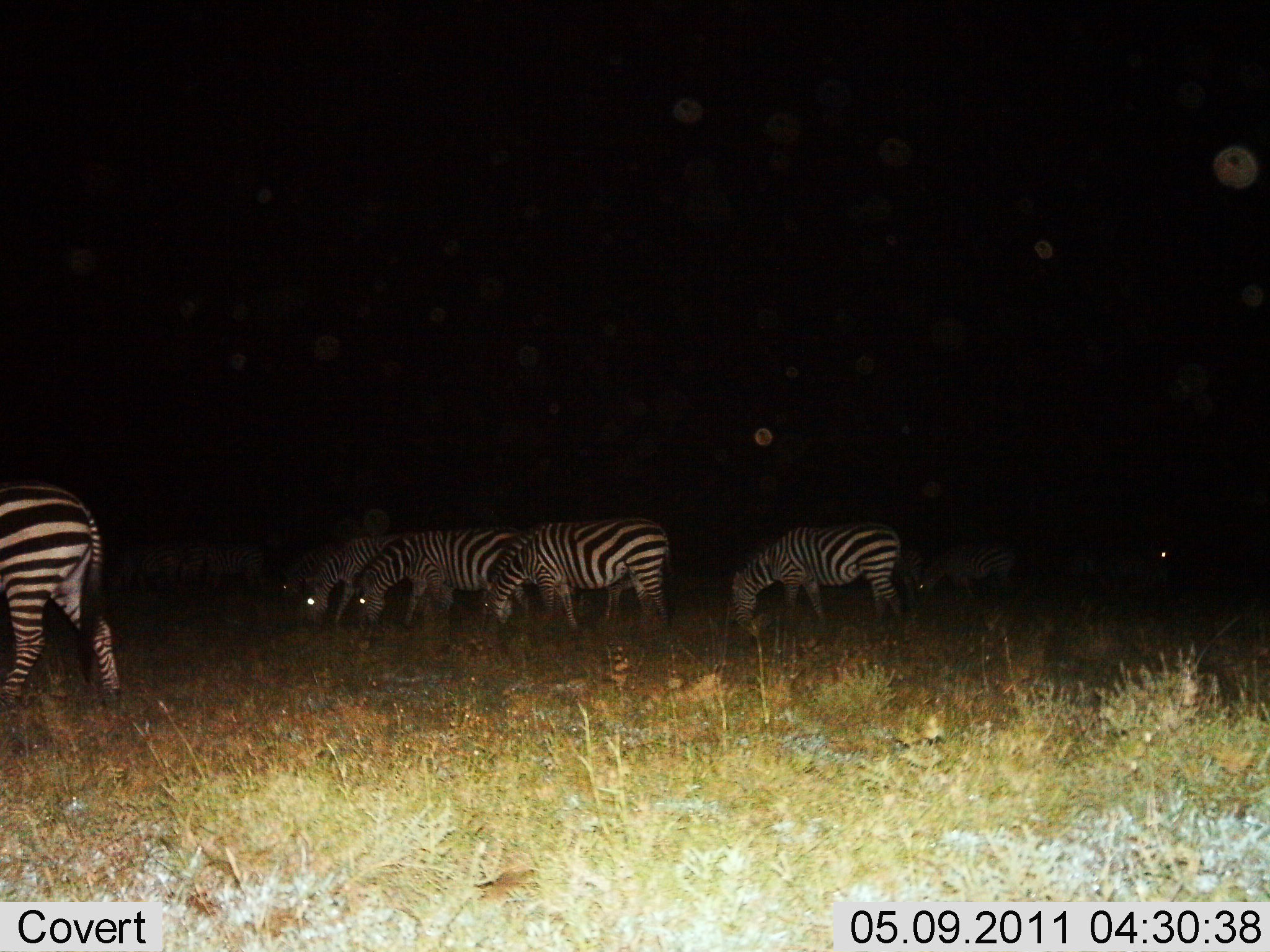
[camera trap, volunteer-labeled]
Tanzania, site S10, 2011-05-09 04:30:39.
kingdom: Animalia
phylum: Chordata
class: Mammalia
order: Perissodactyla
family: Equidae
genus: Equus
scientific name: Equus quagga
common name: plains zebra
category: zebra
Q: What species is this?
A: Zebra (plains zebra) (Equus quagga).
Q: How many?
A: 8.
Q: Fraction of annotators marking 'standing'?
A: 10%.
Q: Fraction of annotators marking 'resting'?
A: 10%.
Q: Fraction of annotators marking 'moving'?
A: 0%.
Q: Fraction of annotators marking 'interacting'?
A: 0%.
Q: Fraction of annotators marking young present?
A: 0%.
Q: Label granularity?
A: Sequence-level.